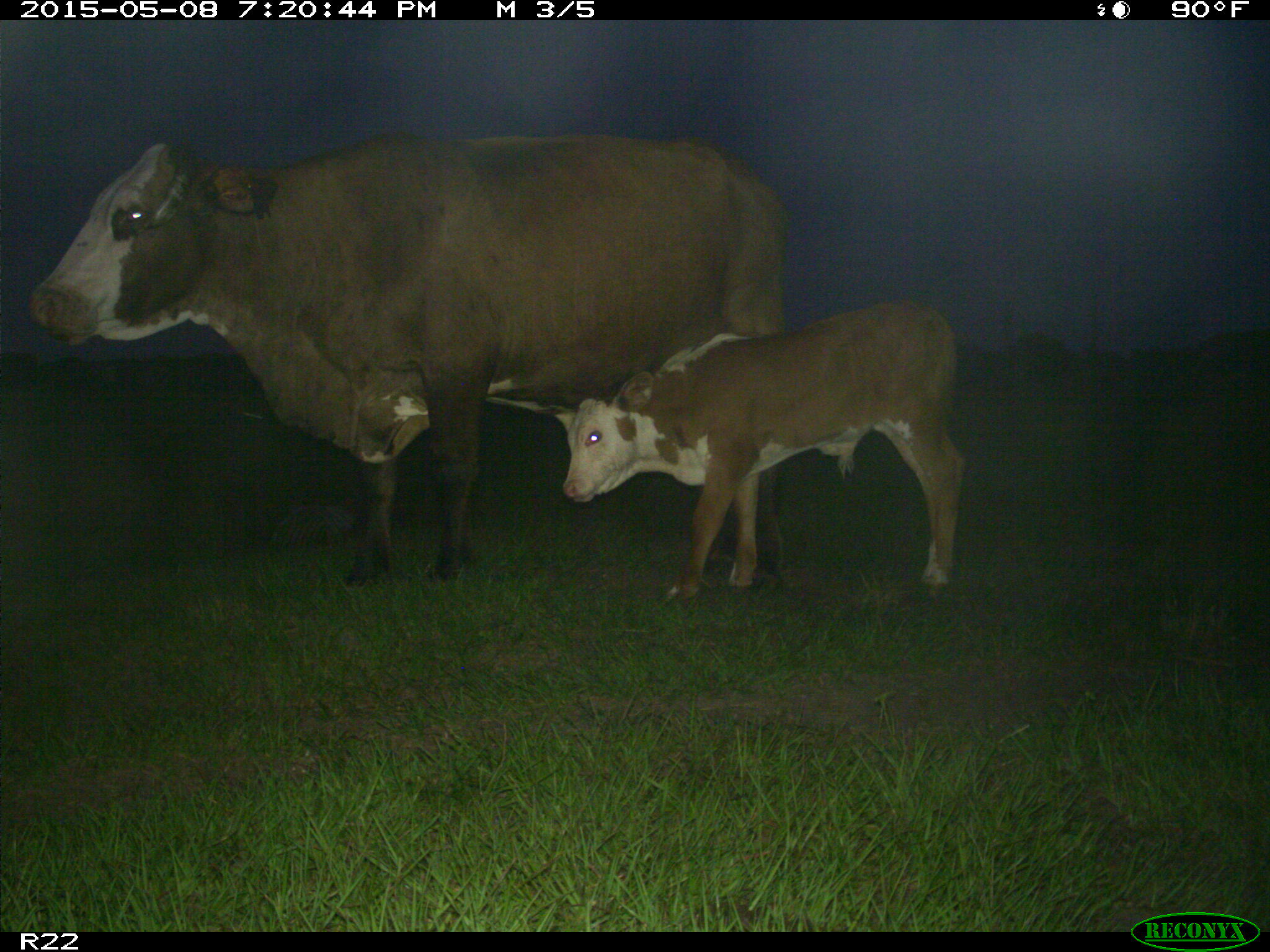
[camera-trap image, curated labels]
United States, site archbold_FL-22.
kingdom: Animalia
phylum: Chordata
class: Mammalia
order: Artiodactyla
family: Bovidae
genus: Bos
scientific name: Bos taurus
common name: domestic cow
Bos taurus (domestic cow).